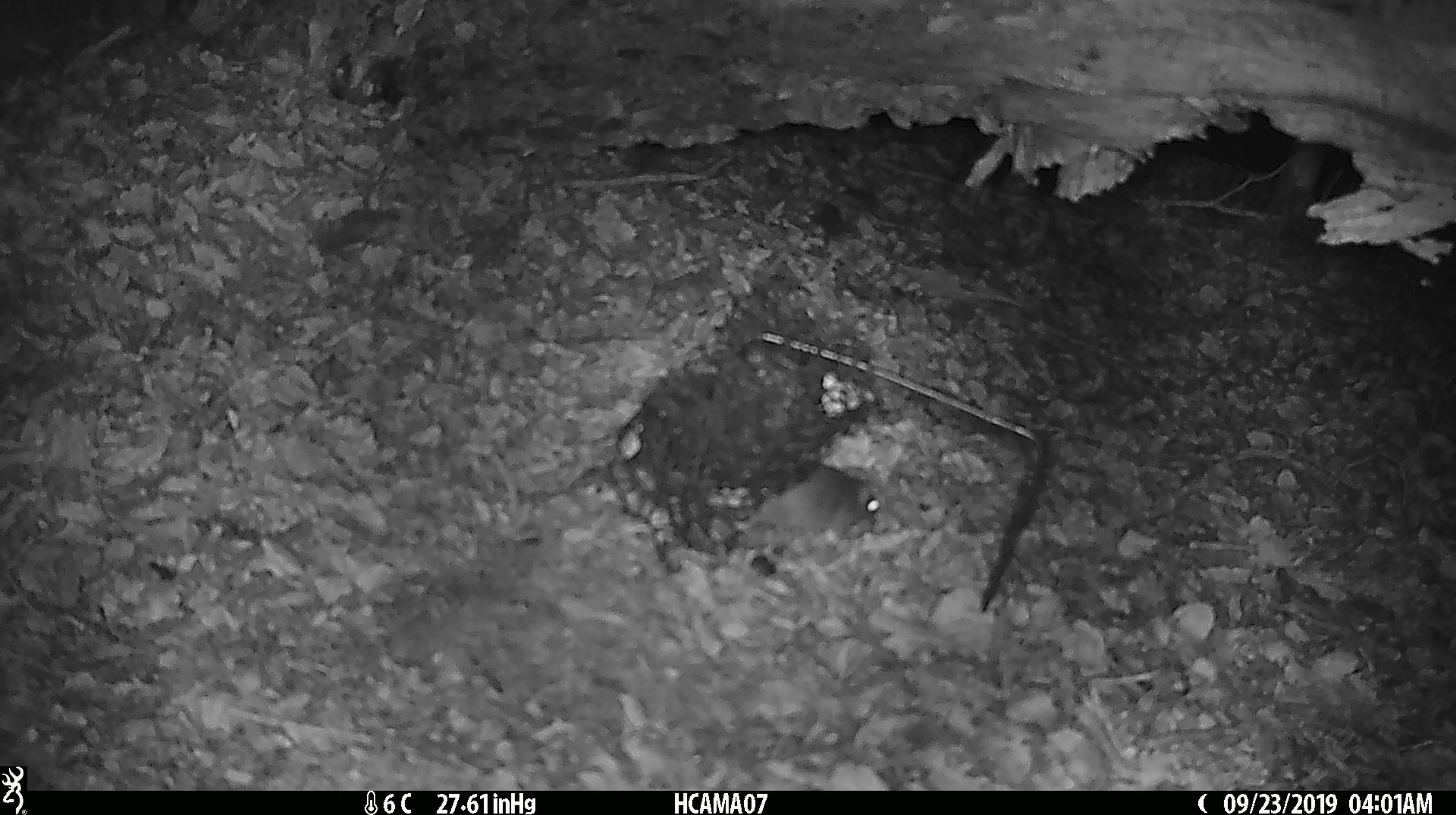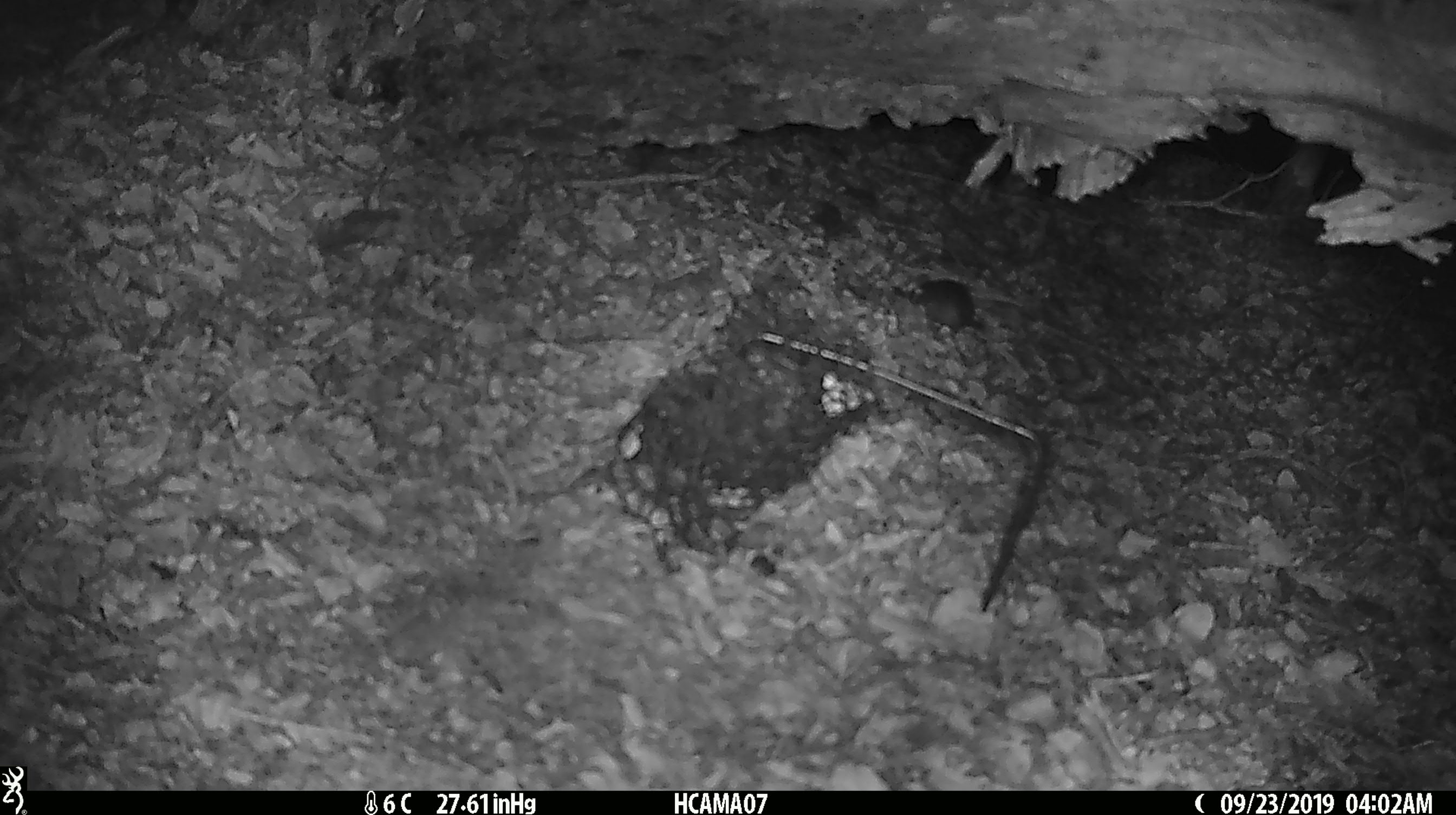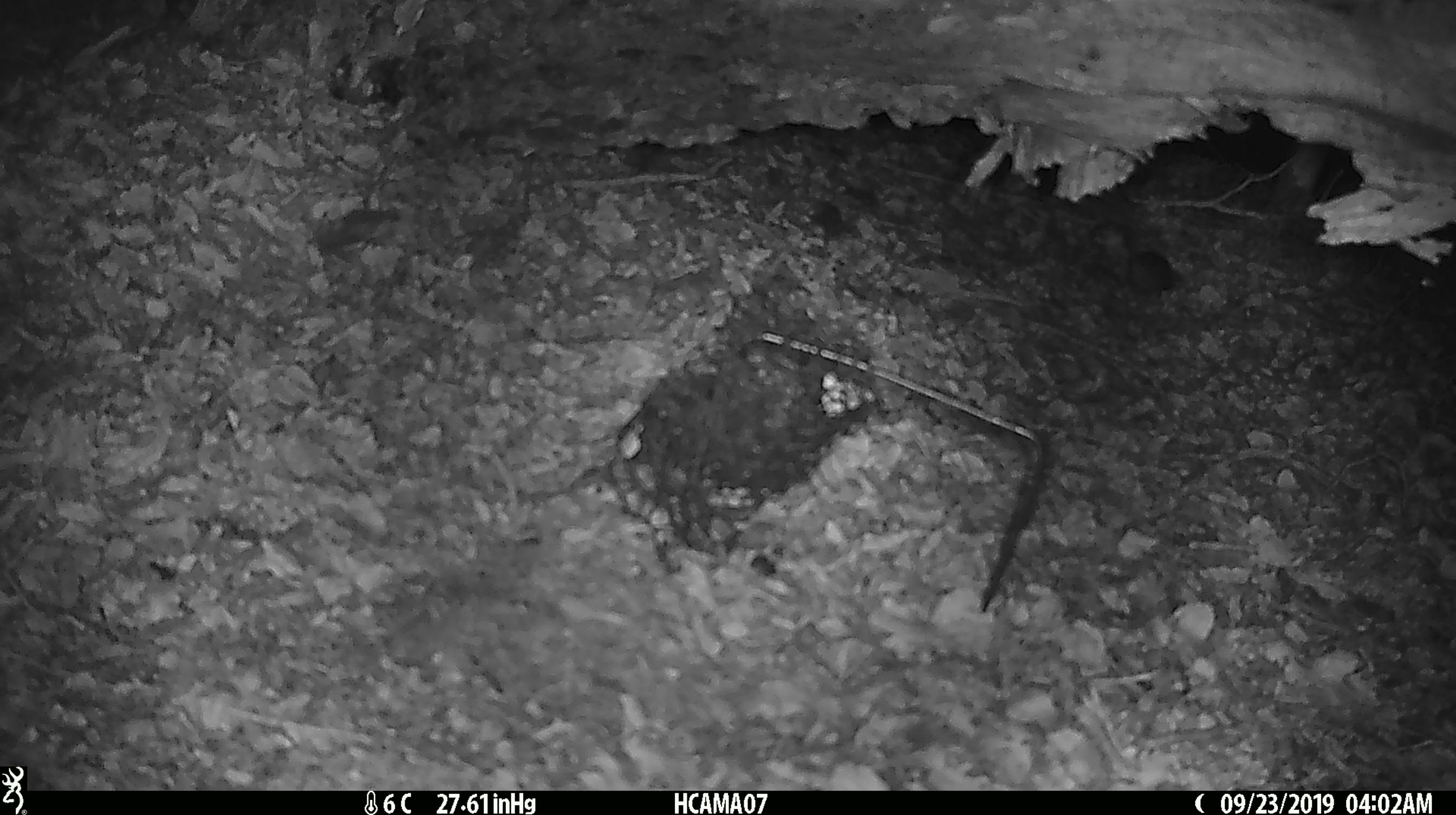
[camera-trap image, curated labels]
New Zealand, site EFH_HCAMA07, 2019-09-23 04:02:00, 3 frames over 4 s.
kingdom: Animalia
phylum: Chordata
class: Mammalia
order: Rodentia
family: Muridae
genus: Mus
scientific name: Mus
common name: mouse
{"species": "mouse (Mus)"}